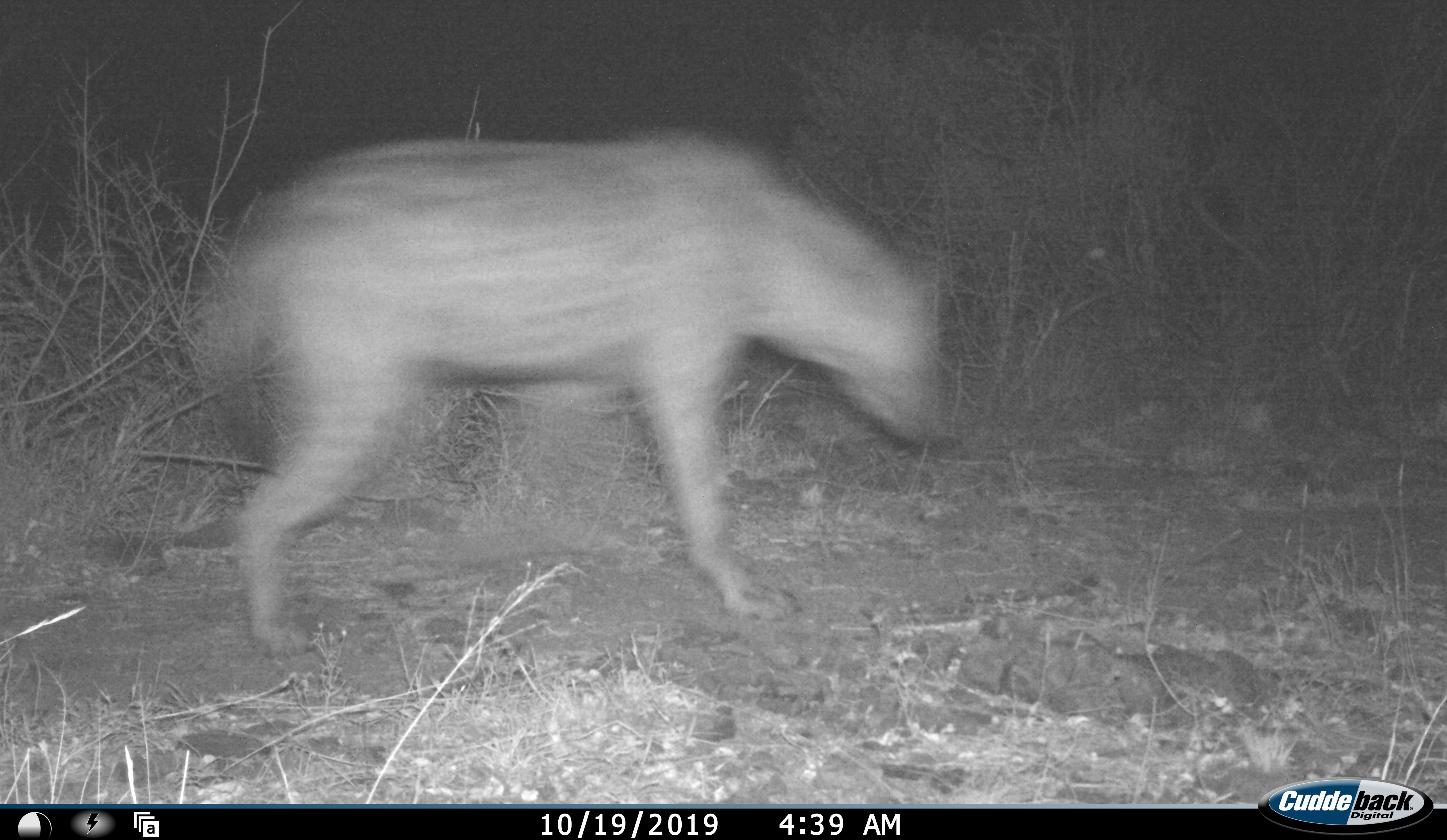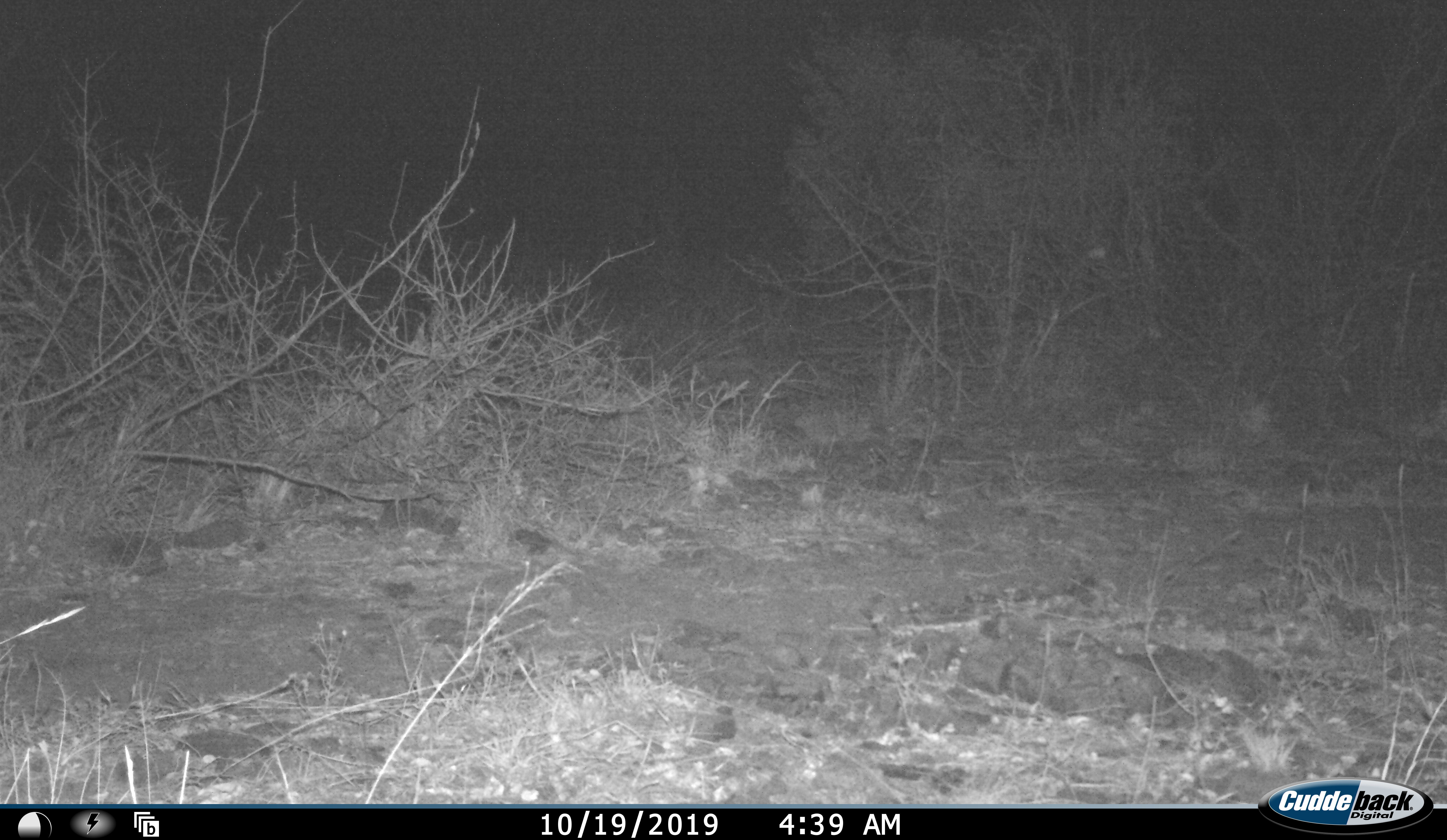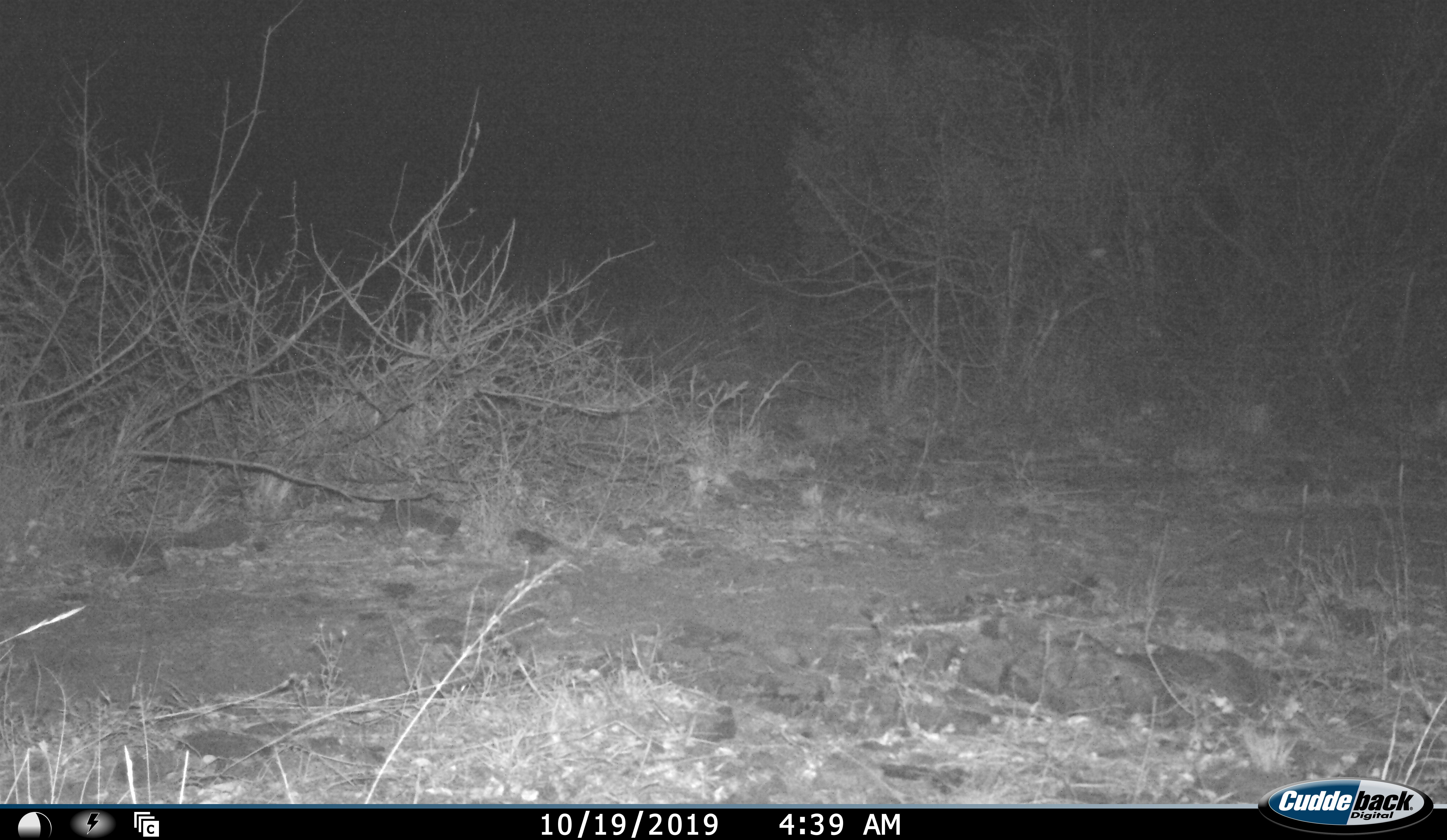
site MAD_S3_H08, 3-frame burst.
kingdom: Animalia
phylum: Chordata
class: Mammalia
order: Carnivora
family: Hyaenidae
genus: Crocuta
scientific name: Crocuta crocuta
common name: spotted hyena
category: hyenaspotted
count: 1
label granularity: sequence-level